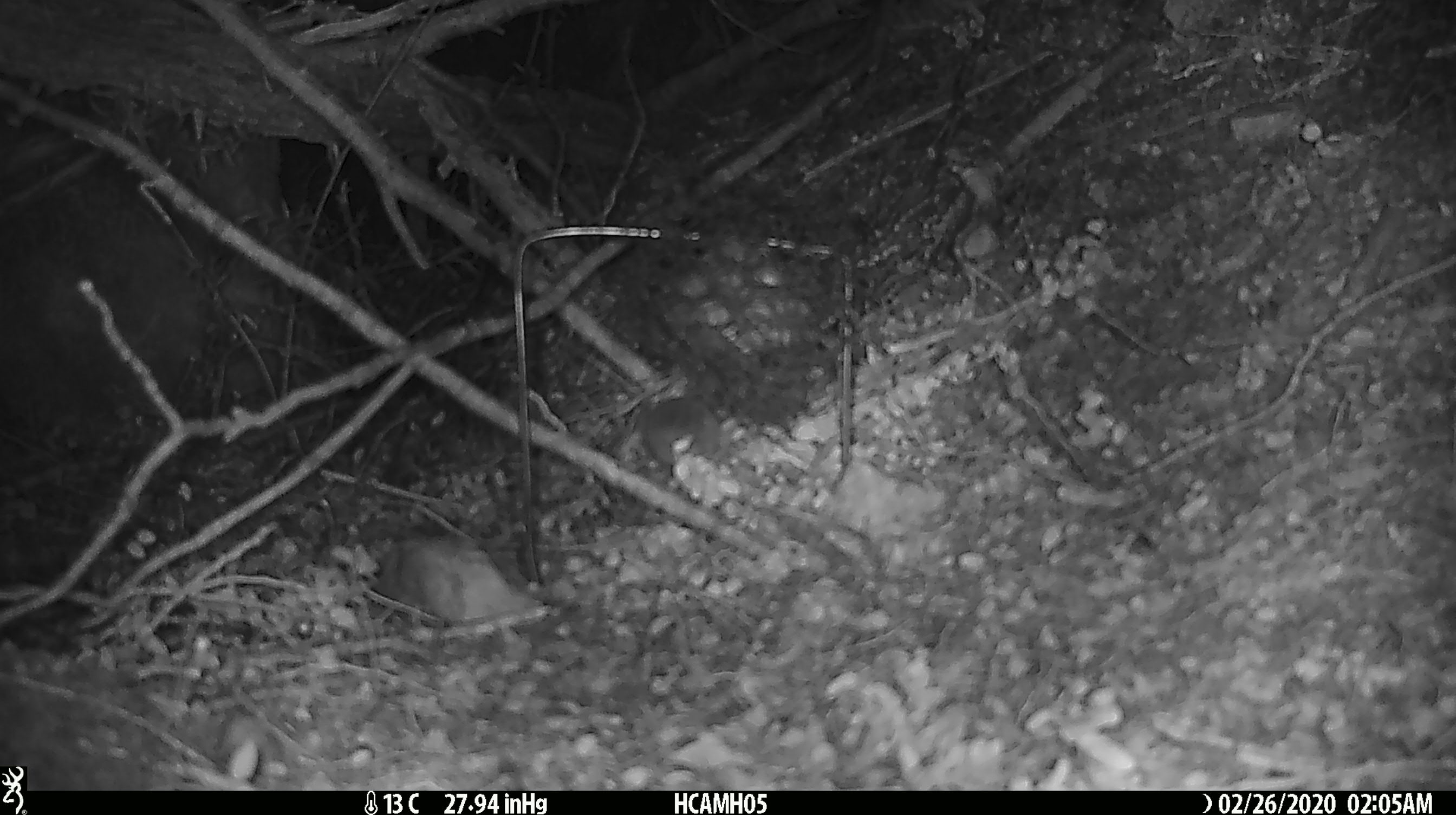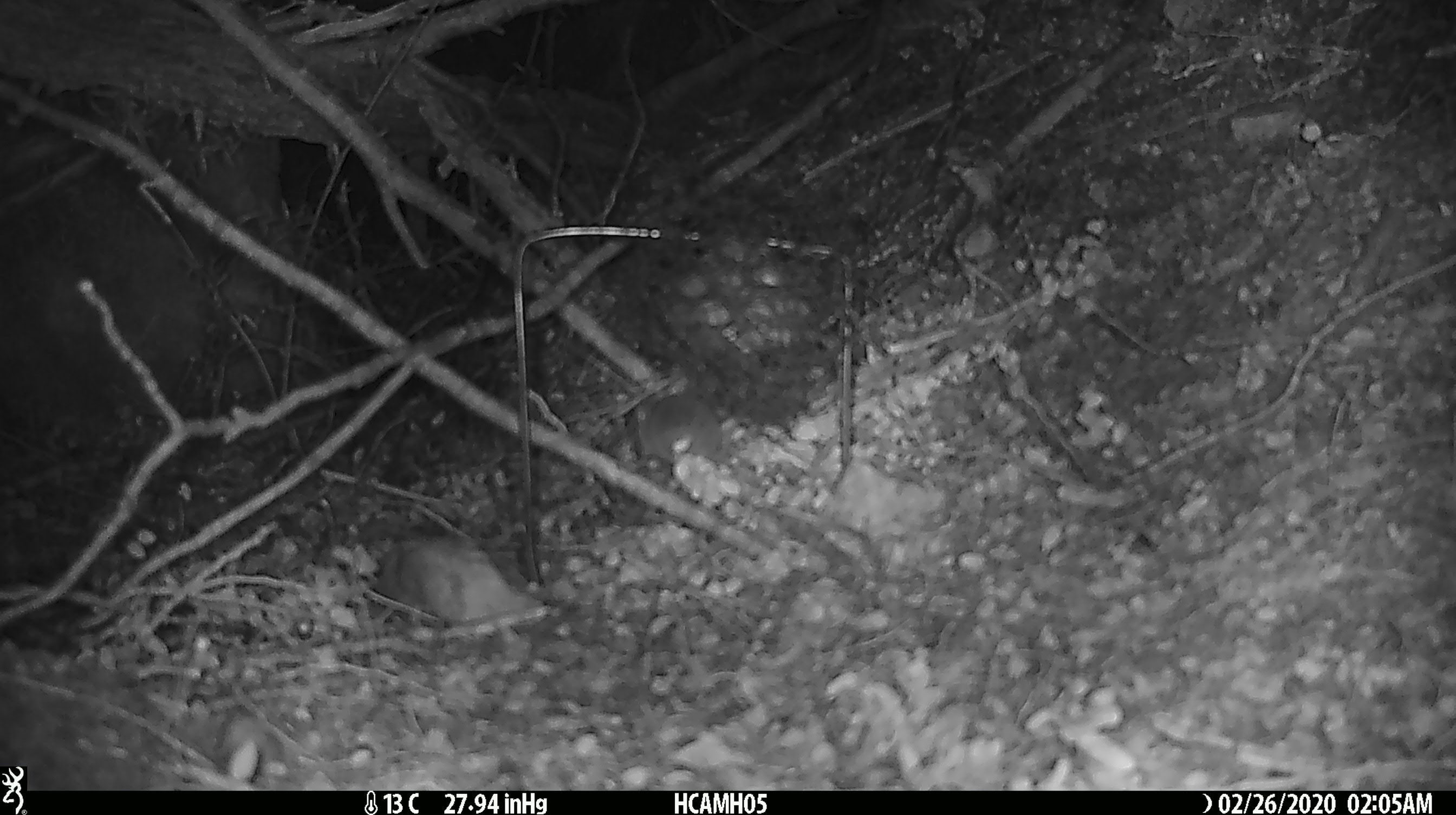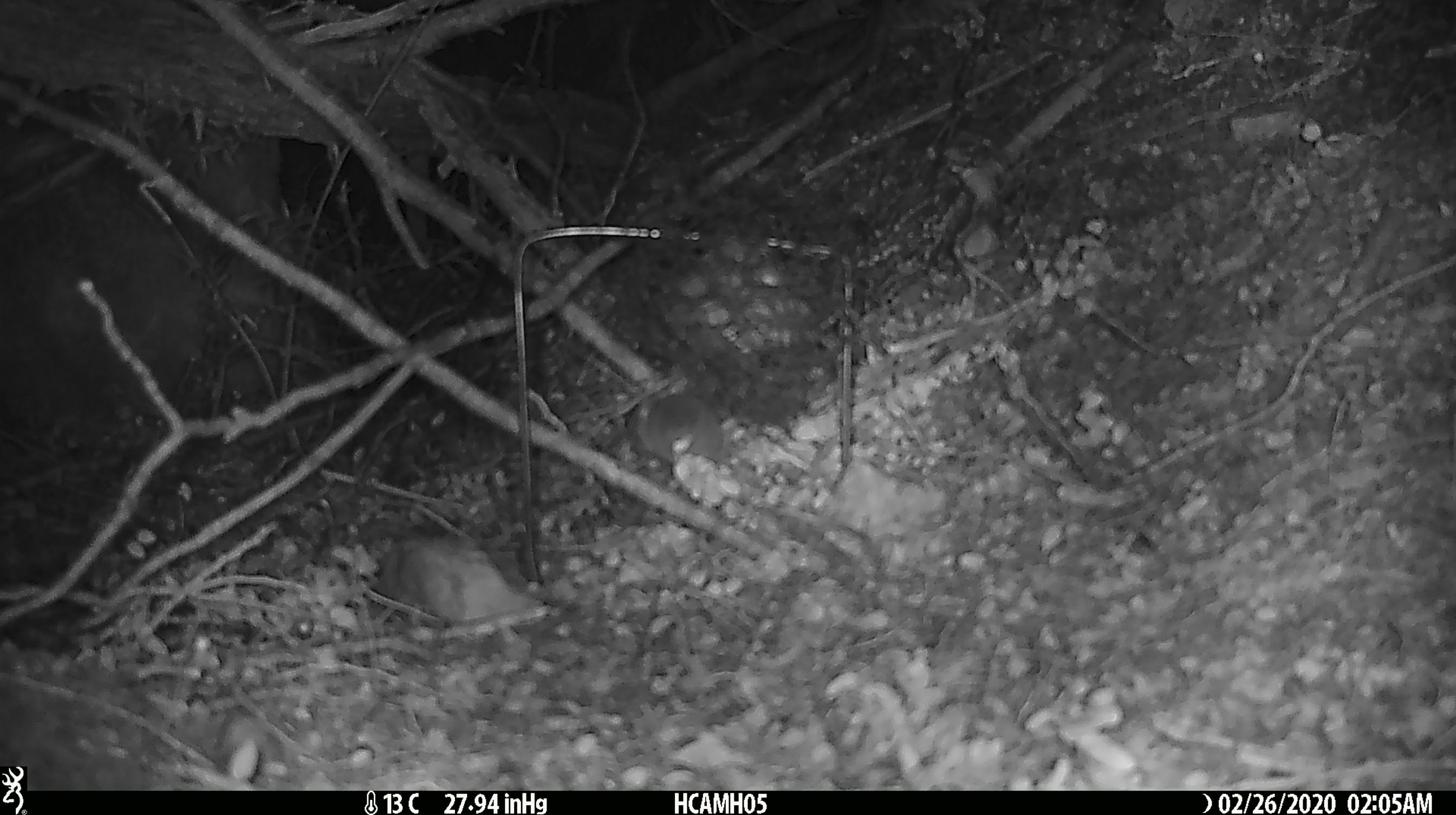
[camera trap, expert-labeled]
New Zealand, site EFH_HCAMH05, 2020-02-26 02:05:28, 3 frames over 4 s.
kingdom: Animalia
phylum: Chordata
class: Mammalia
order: Rodentia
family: Muridae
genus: Mus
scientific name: Mus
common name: mouse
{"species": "mouse (Mus)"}